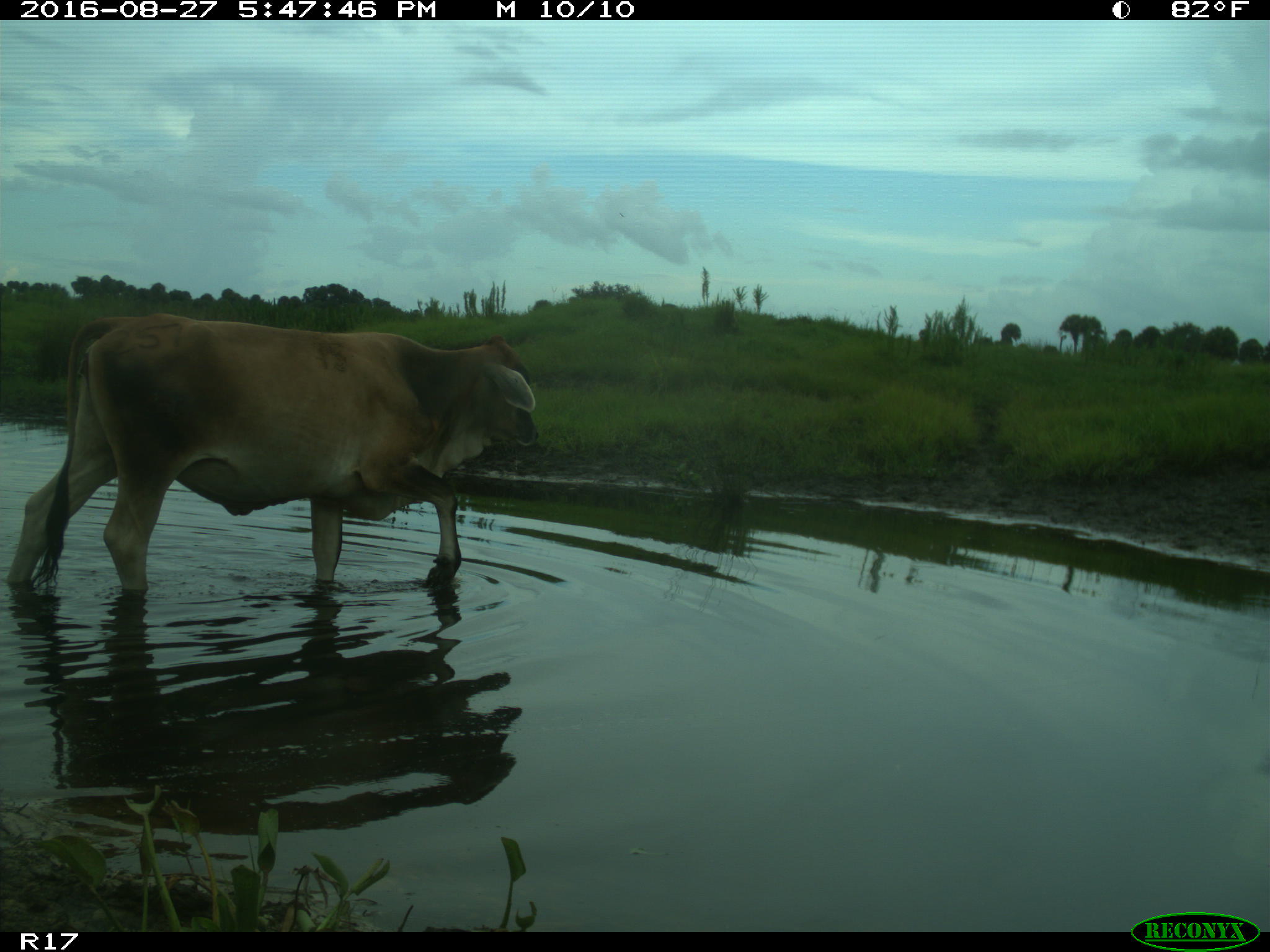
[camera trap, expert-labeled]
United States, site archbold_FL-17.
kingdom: Animalia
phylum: Chordata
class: Mammalia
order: Artiodactyla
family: Bovidae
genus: Bos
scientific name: Bos taurus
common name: domestic cow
Bos taurus (domestic cow).